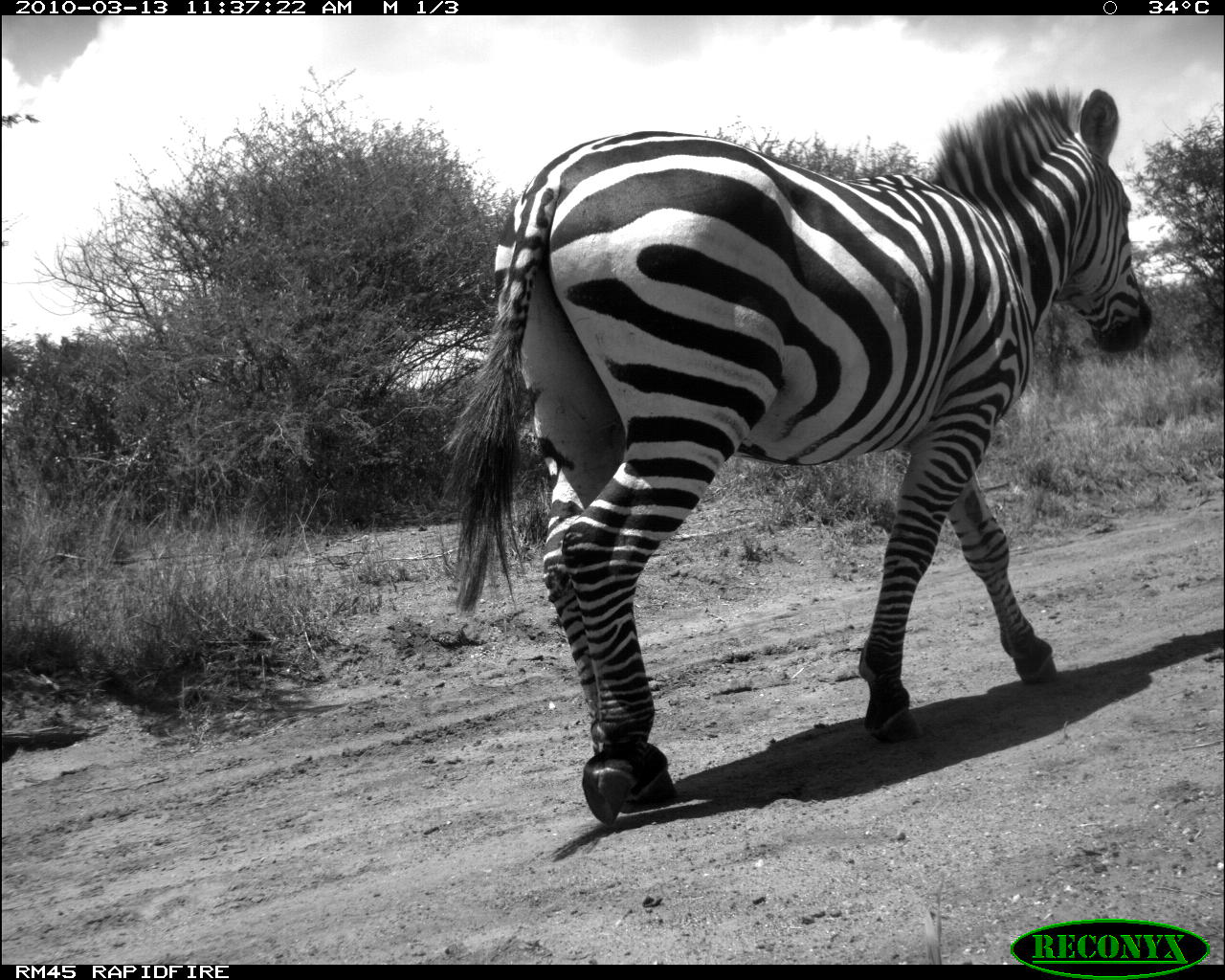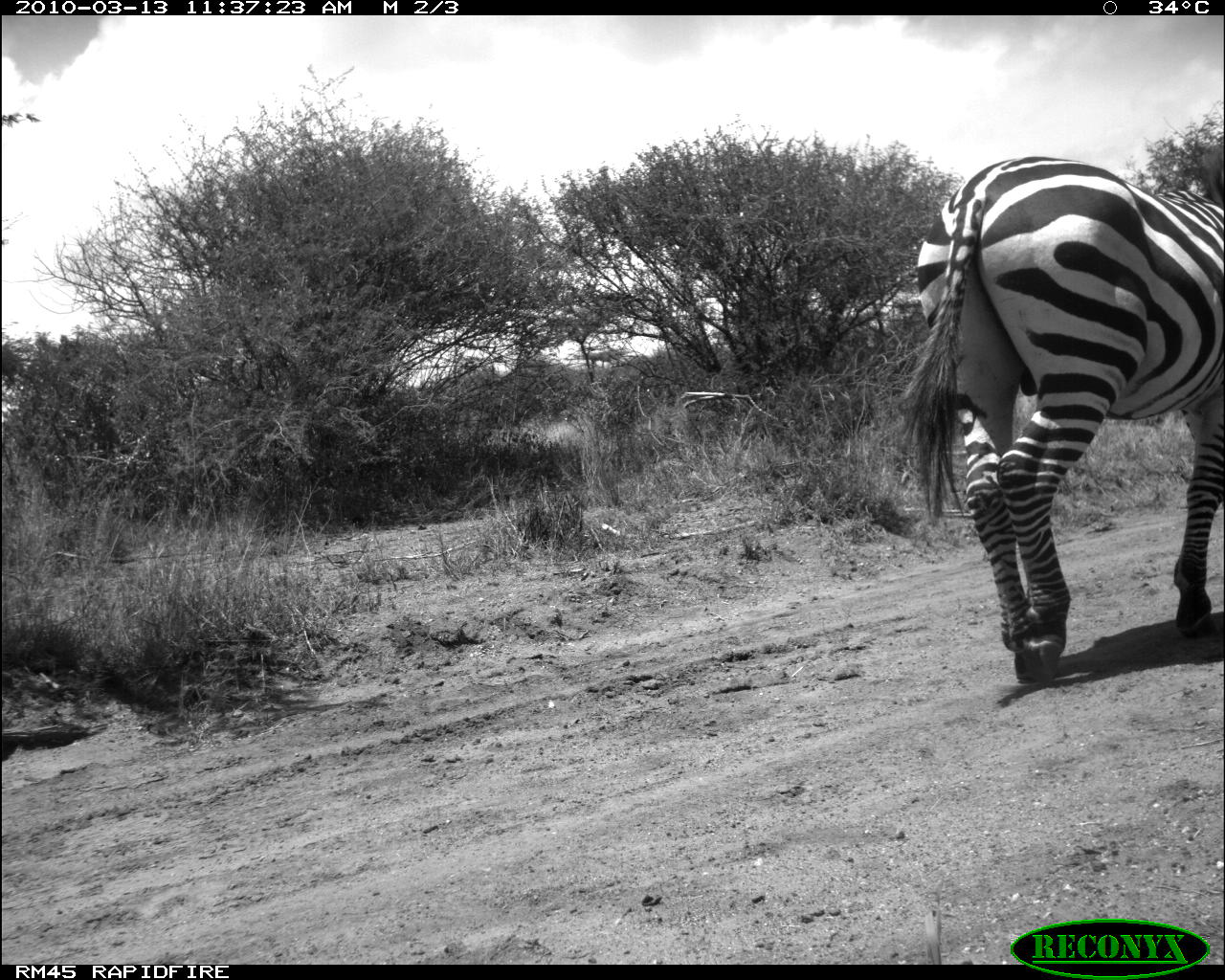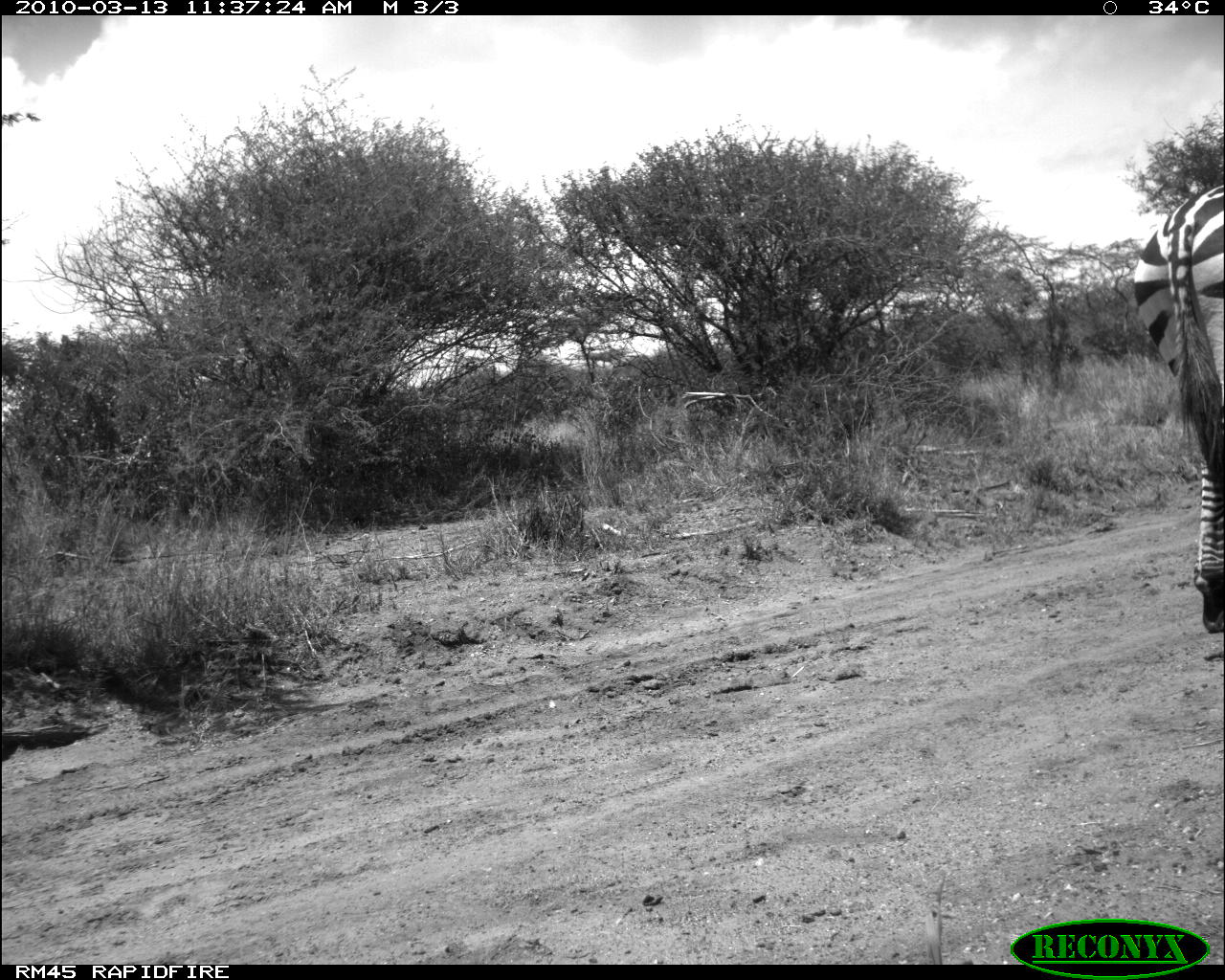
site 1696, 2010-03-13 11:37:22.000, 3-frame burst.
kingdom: Animalia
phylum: Chordata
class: Mammalia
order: Perissodactyla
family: Equidae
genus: Equus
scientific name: Equus quagga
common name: plains zebra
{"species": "Equus quagga (plains zebra)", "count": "1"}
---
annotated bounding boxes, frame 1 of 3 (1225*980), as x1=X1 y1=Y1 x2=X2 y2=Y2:
equus quagga: x1=439 y1=87 x2=1152 y2=814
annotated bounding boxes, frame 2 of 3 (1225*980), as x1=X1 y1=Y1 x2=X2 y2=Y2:
equus quagga: x1=912 y1=155 x2=1225 y2=677